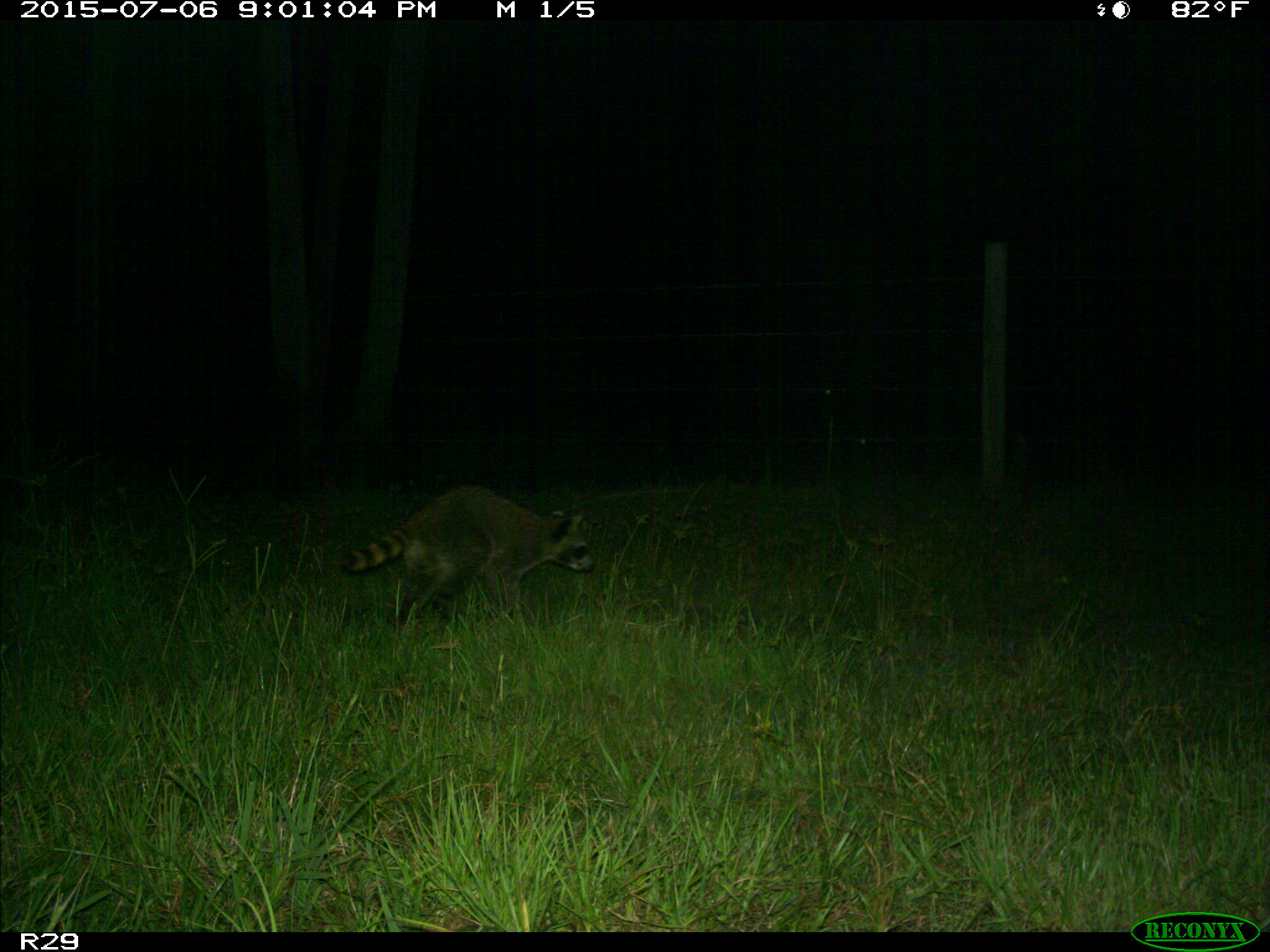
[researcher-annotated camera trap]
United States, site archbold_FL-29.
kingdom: Animalia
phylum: Chordata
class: Mammalia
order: Carnivora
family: Procyonidae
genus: Procyon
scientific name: Procyon lotor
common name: common raccoon